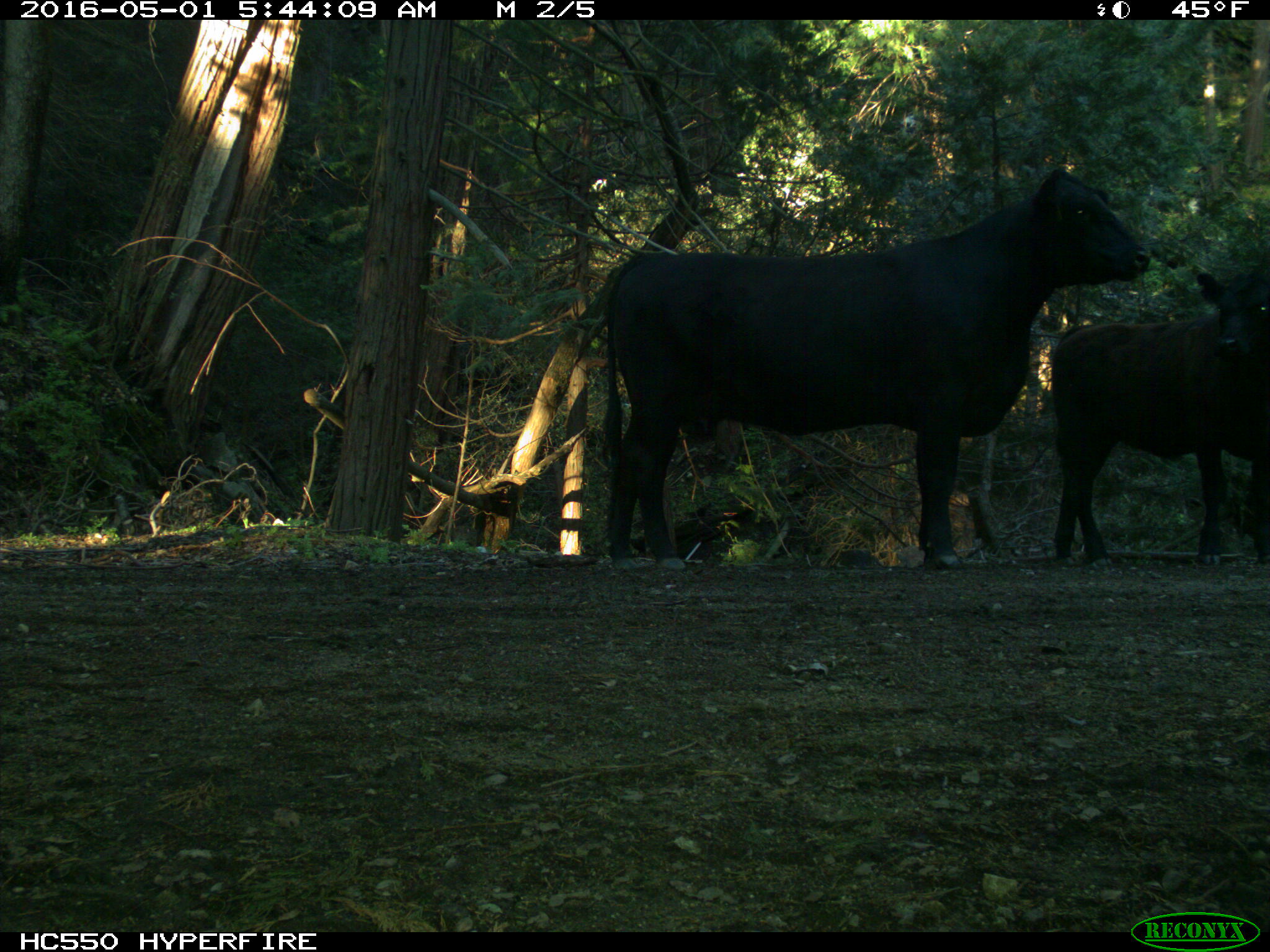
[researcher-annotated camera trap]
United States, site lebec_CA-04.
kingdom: Animalia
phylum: Chordata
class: Mammalia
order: Artiodactyla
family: Bovidae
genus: Bos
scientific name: Bos taurus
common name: domestic cow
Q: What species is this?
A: Bos taurus (domestic cow).